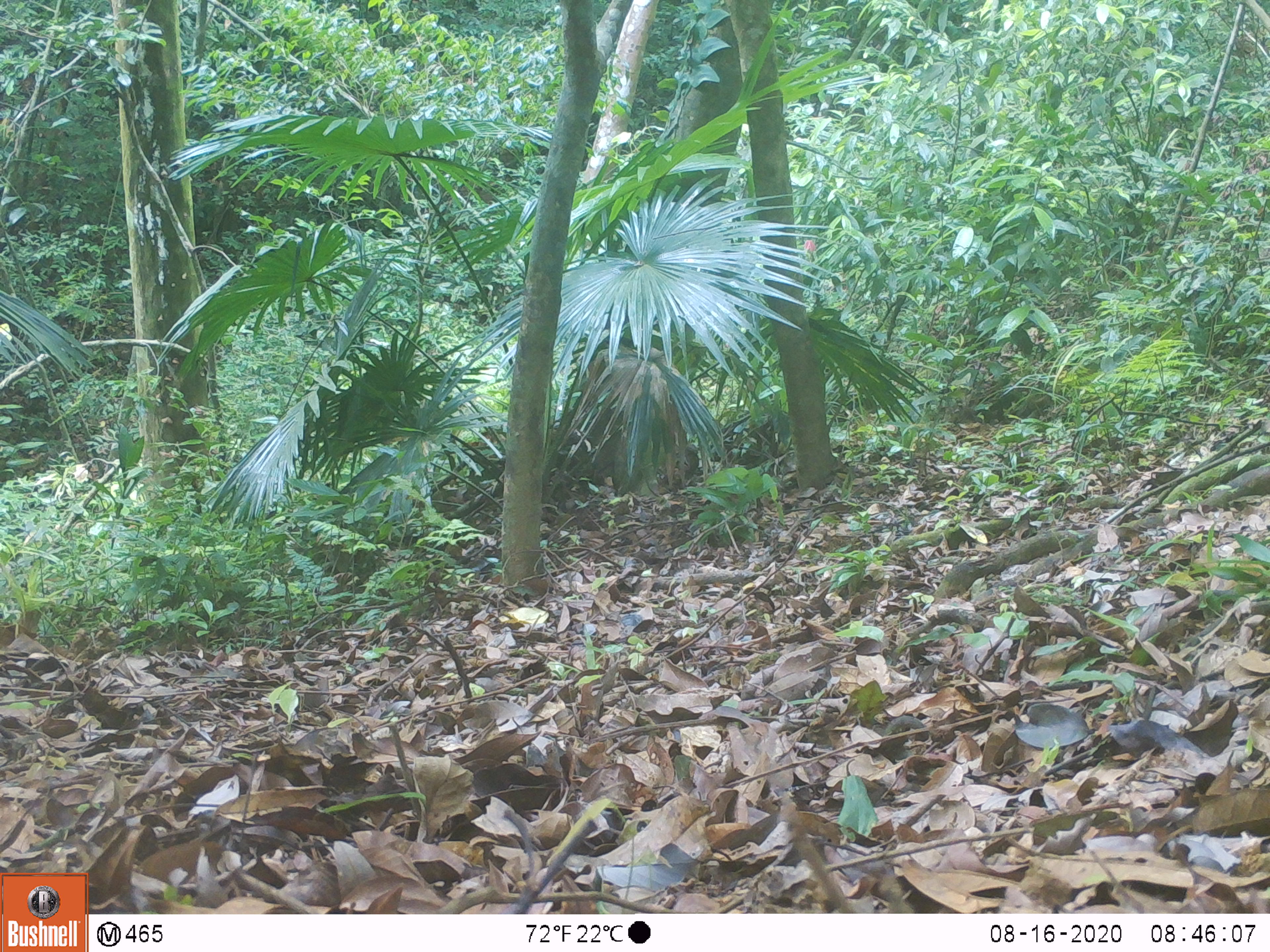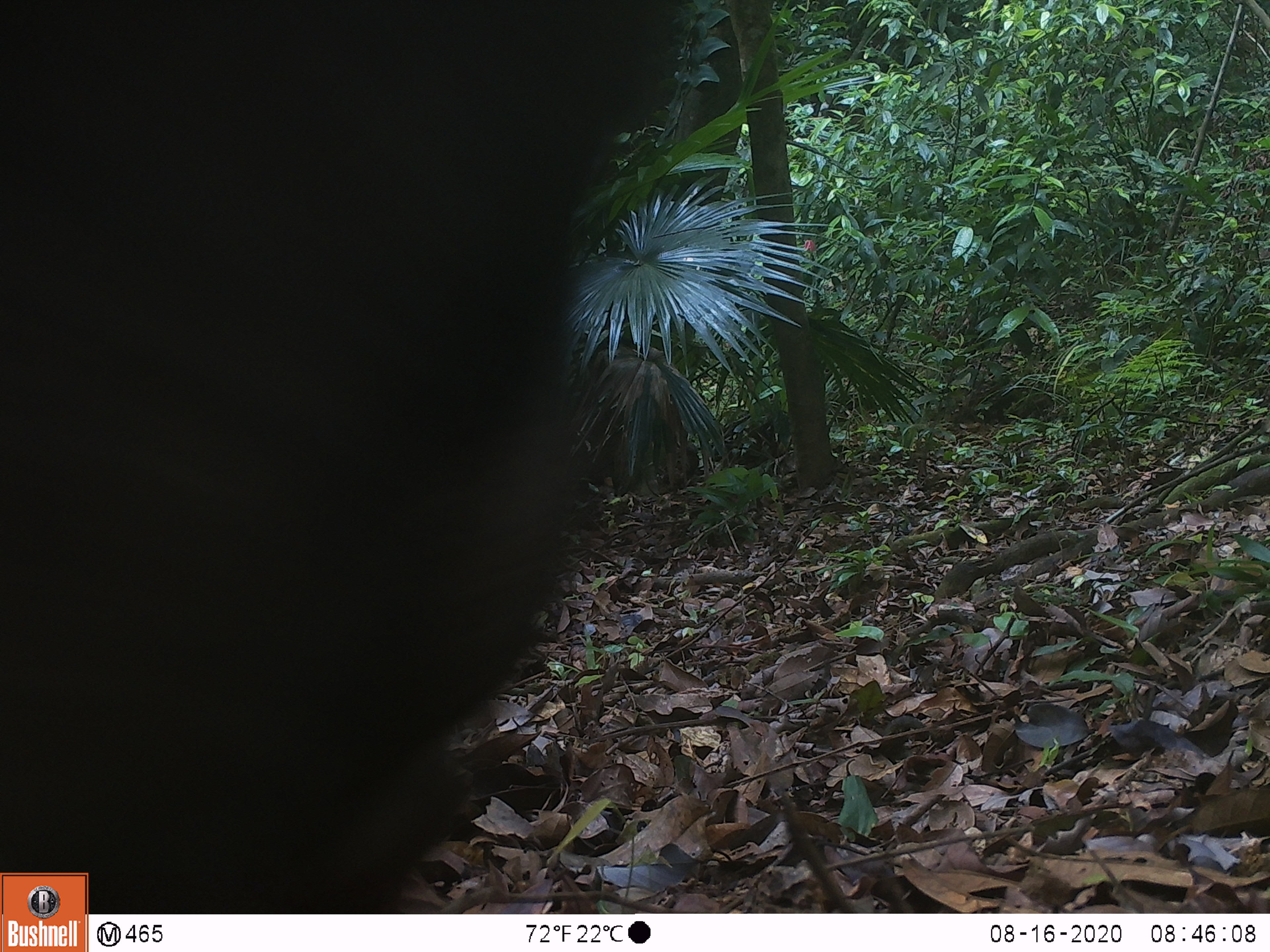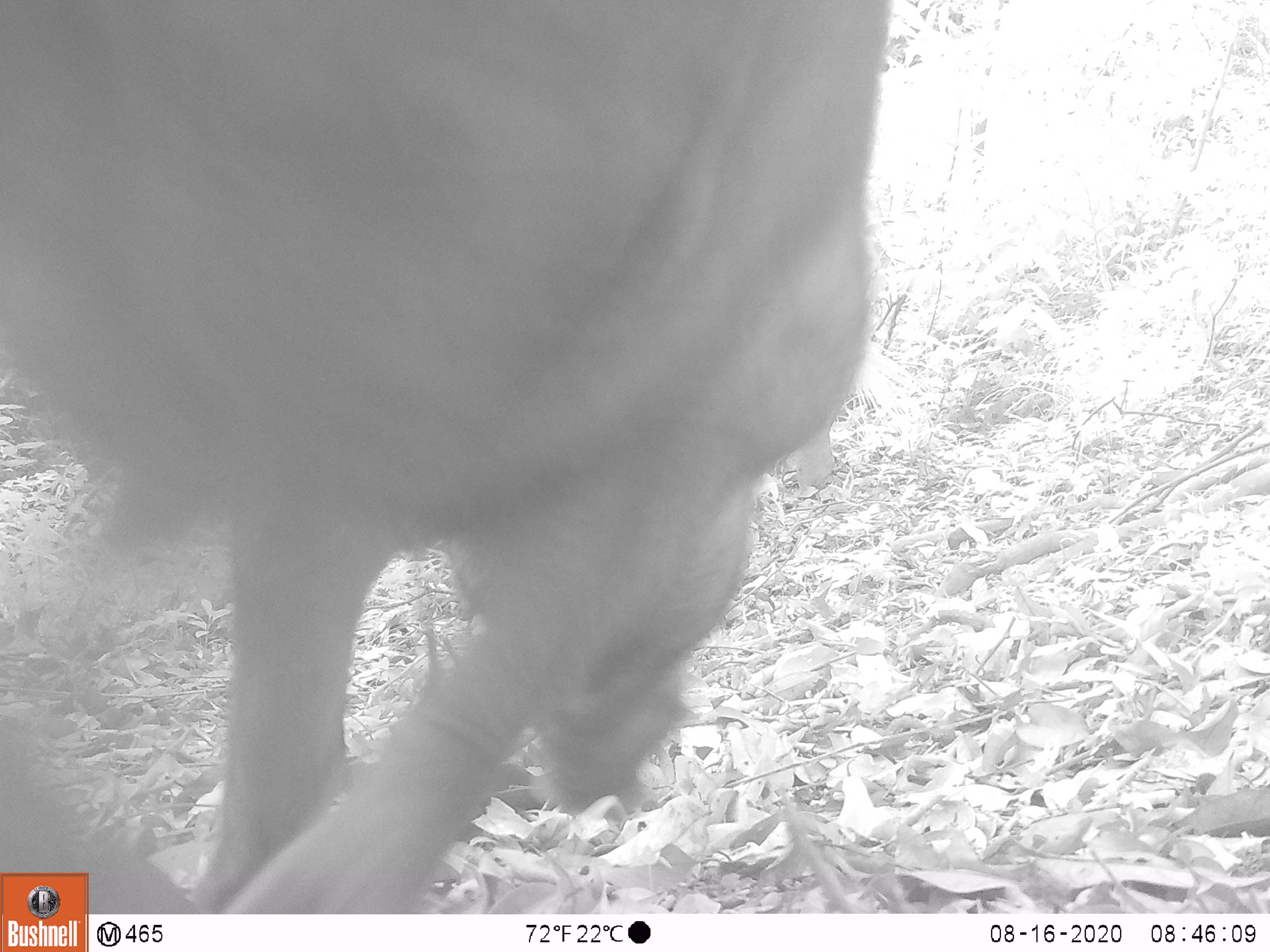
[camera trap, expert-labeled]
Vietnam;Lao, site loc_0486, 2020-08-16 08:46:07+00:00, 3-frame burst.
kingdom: Animalia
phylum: Chordata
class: Mammalia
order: Artiodactyla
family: Suidae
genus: Sus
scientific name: Sus scrofa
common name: eurasian wild pig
Eurasian wild pig (Sus scrofa). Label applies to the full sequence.